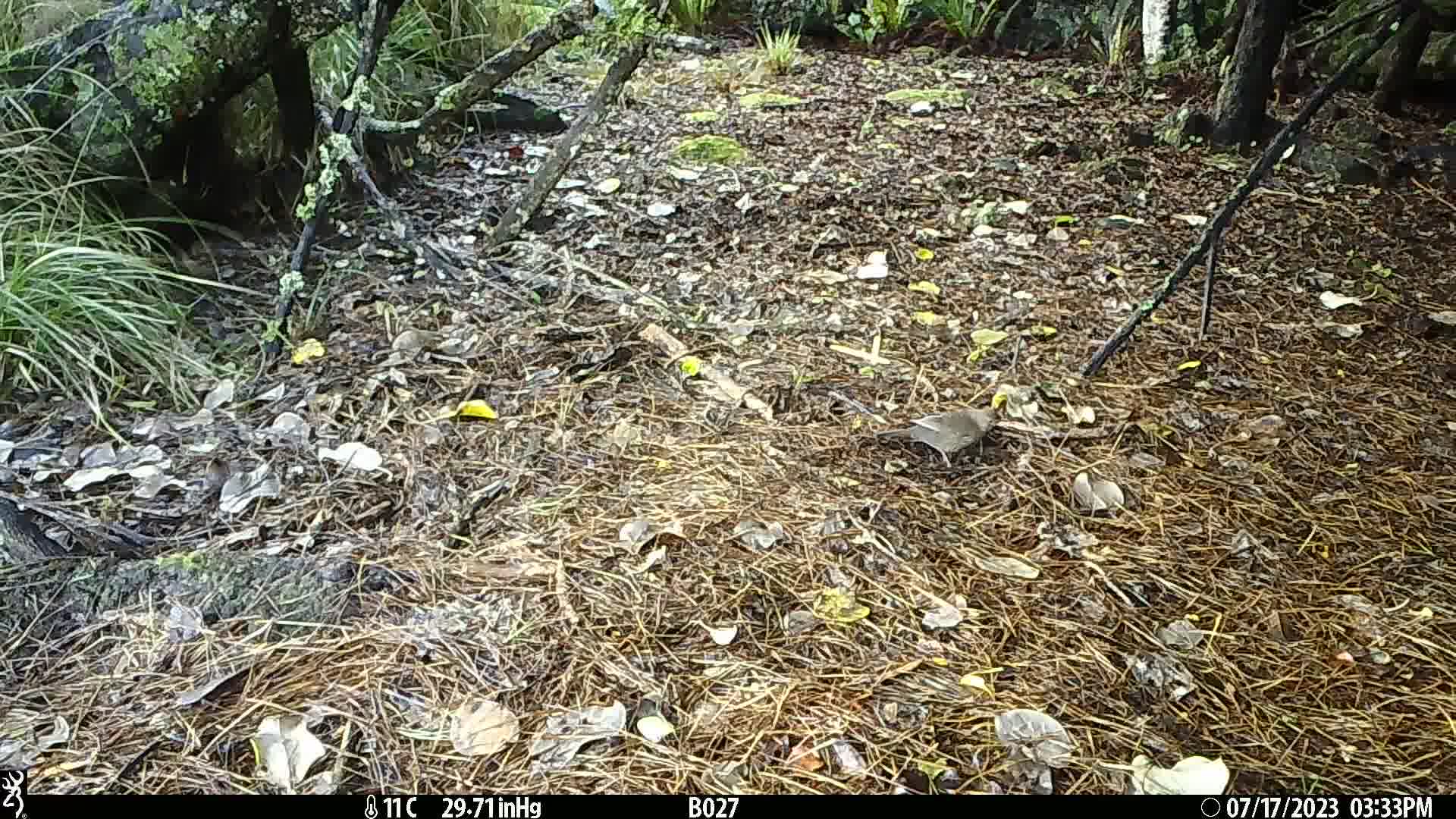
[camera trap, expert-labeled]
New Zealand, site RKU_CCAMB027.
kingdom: Animalia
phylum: Chordata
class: Aves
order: Passeriformes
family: Turdidae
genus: Turdus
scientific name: Turdus philomelos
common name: song thrush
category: thrush